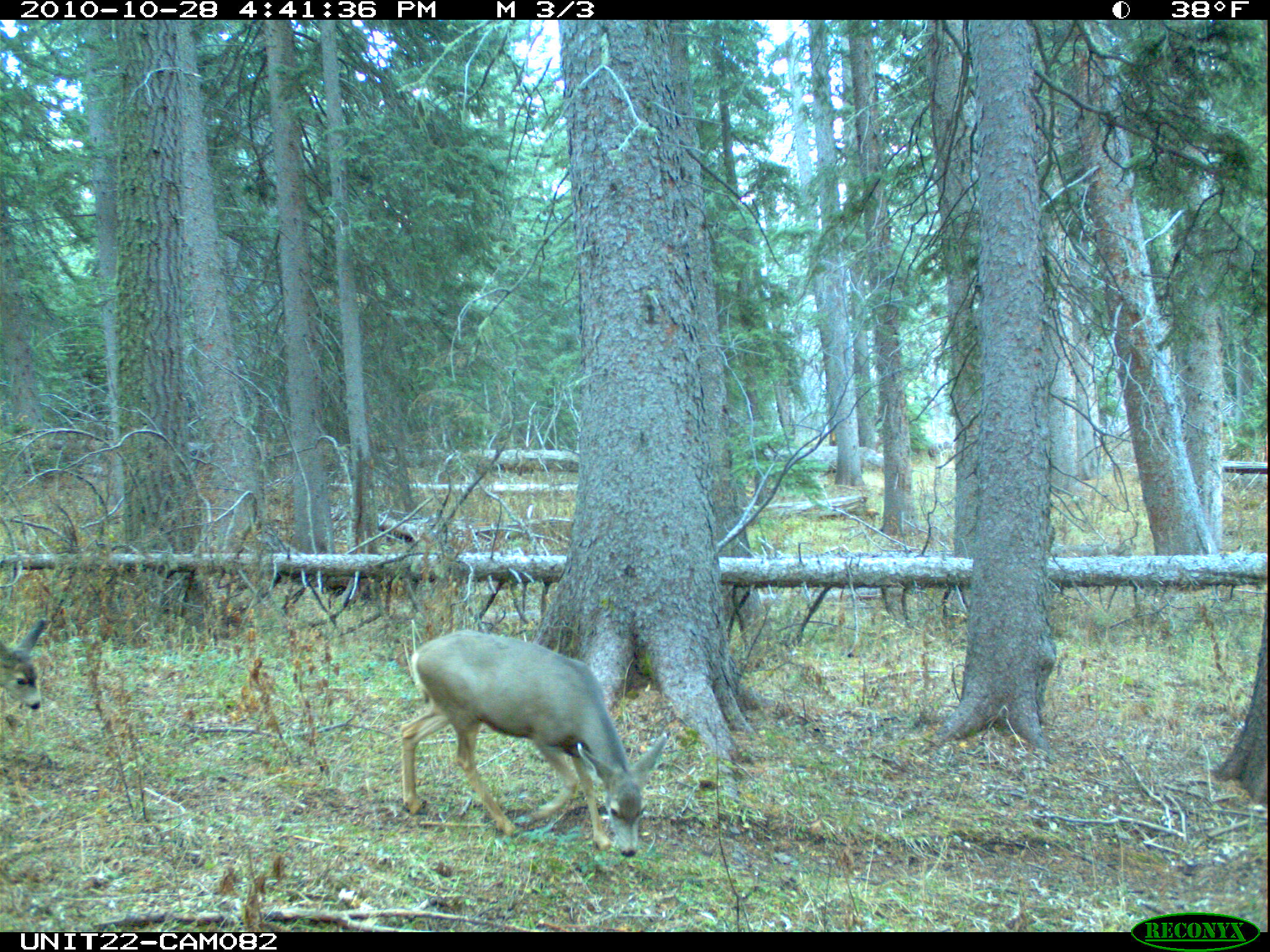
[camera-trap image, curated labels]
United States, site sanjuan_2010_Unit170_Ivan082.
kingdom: Animalia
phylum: Chordata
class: Mammalia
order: Artiodactyla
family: Cervidae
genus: Odocoileus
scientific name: Odocoileus hemionus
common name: mule deer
Odocoileus hemionus (mule deer).